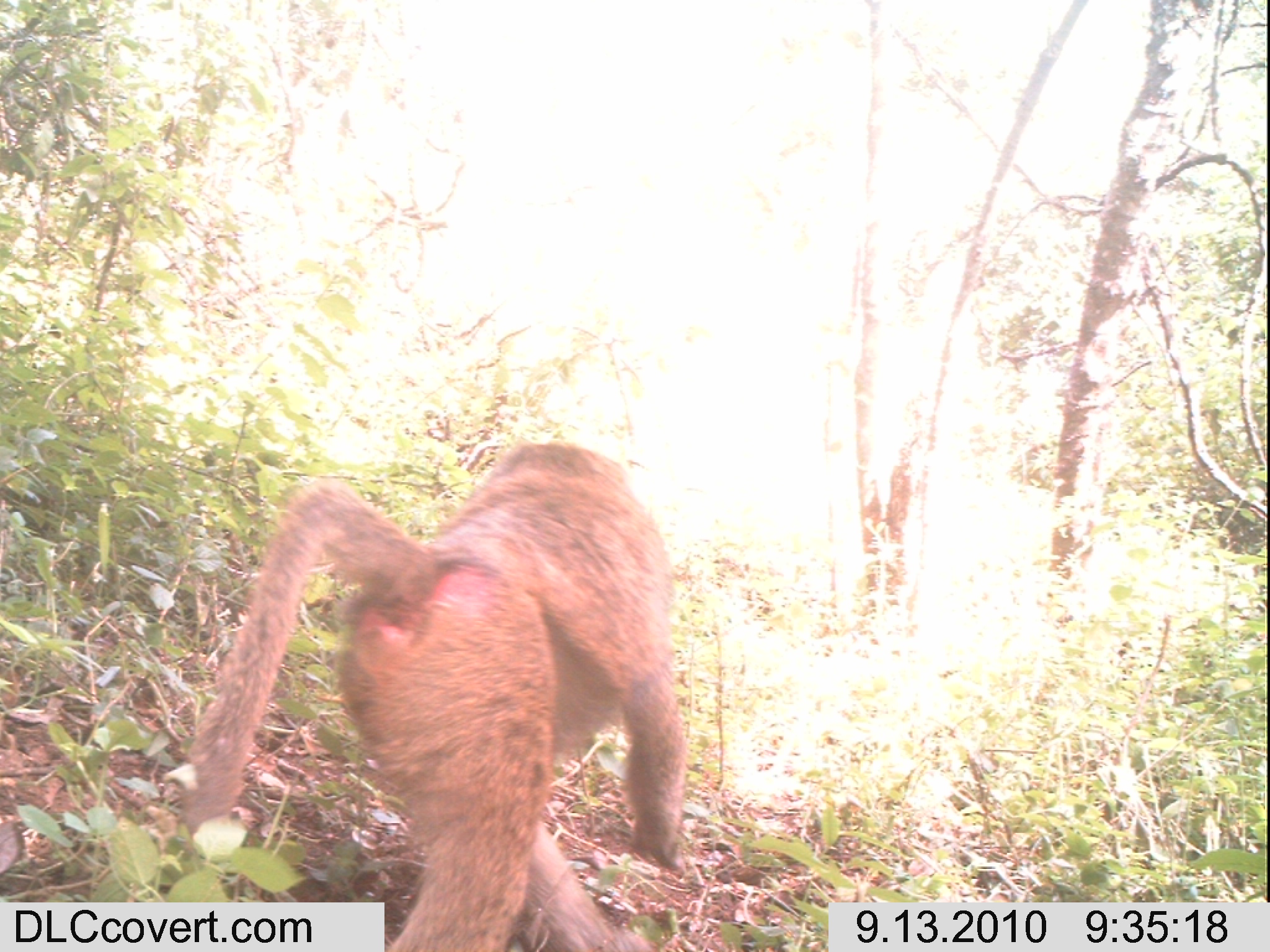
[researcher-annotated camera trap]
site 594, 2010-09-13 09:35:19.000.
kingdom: Animalia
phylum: Chordata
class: Mammalia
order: Primates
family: Cercopithecidae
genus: Papio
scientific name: Papio anubis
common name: olive baboon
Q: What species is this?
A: Papio anubis (olive baboon).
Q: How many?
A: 1.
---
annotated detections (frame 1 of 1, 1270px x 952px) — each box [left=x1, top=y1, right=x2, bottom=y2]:
papio anubis: [left=175, top=429, right=695, bottom=952]